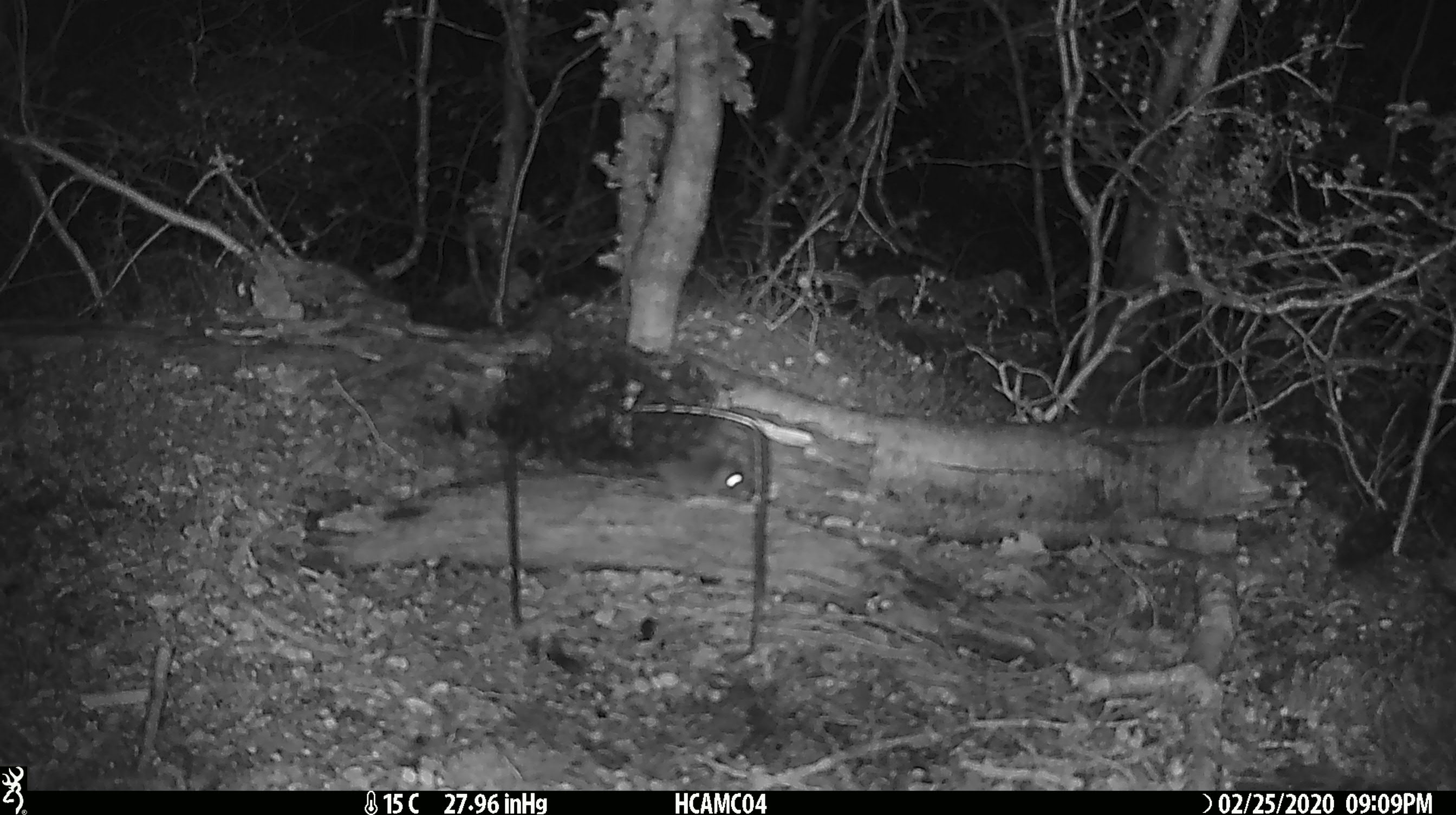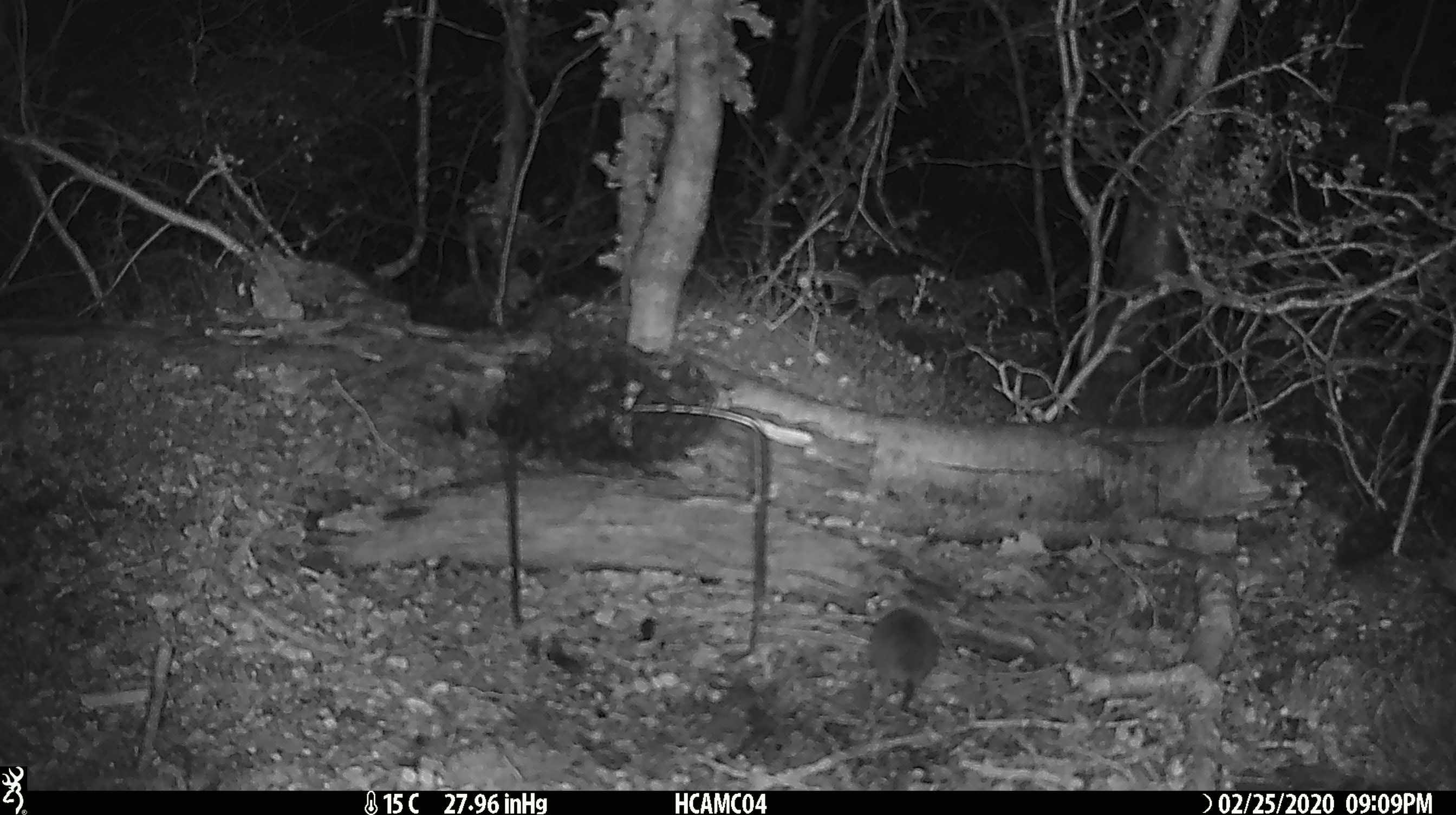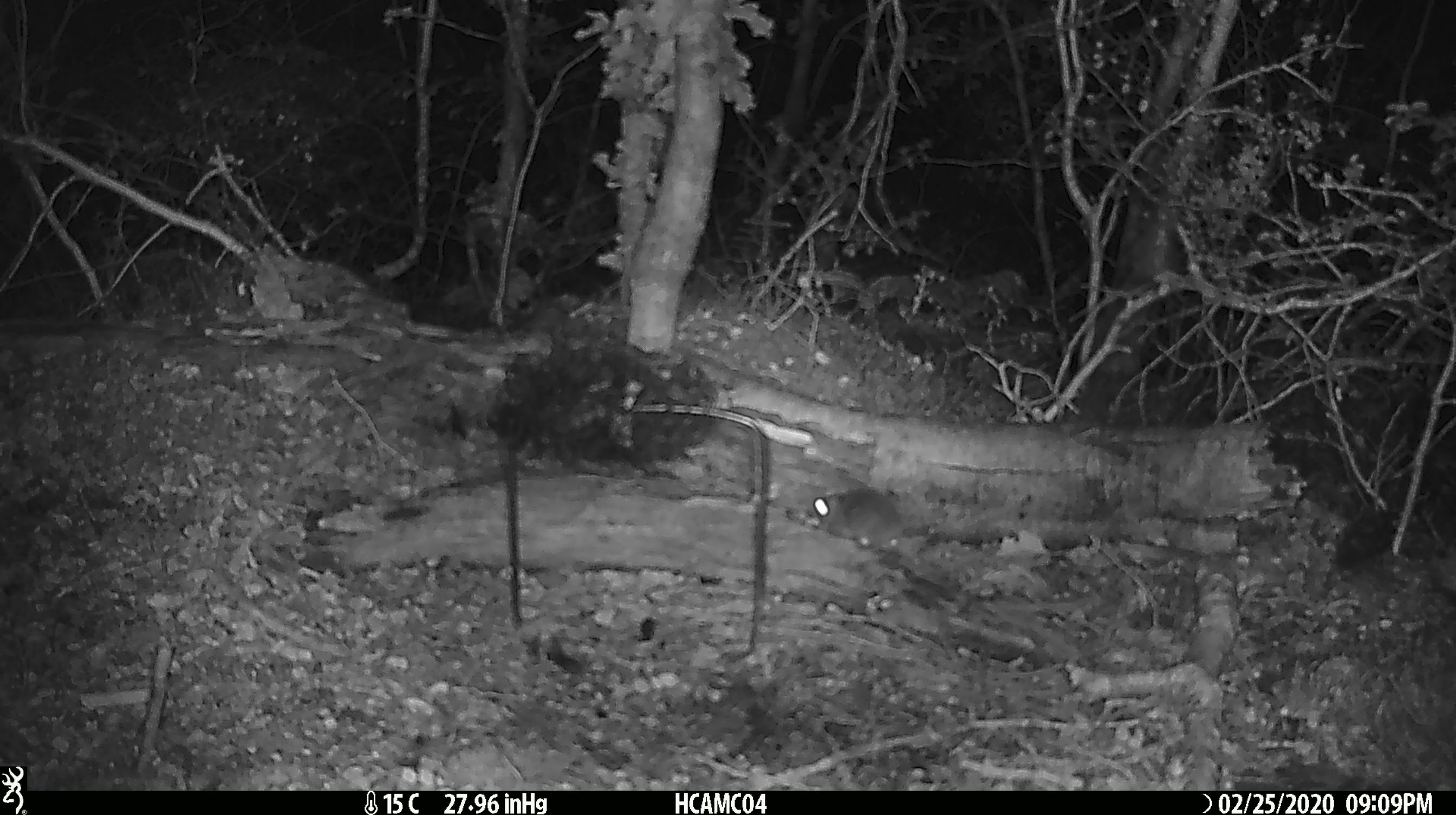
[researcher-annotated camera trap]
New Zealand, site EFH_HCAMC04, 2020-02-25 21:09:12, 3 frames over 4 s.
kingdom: Animalia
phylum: Chordata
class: Mammalia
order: Rodentia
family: Muridae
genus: Mus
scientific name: Mus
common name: mouse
Mouse (Mus).